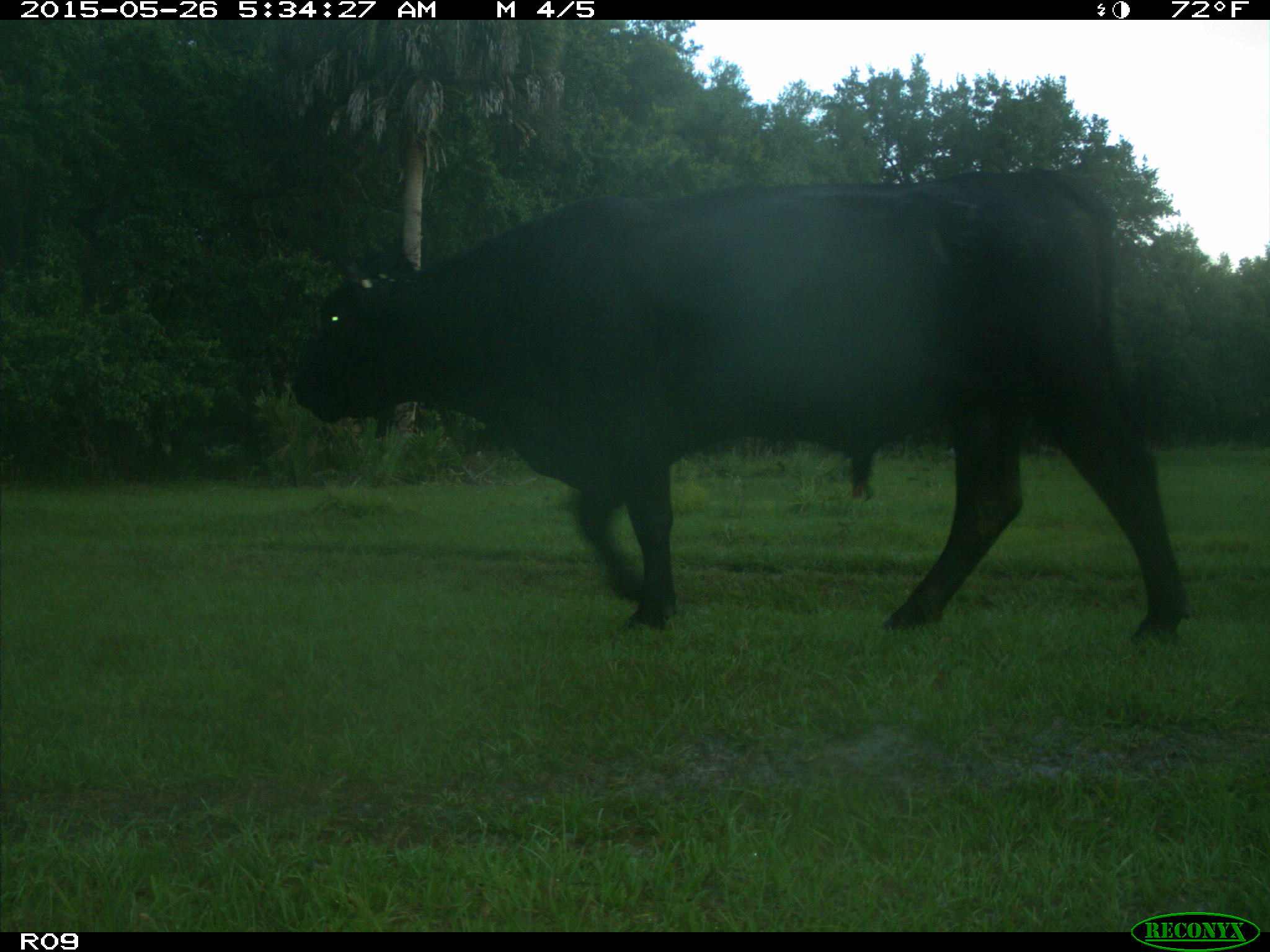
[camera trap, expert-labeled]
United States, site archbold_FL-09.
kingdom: Animalia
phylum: Chordata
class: Mammalia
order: Artiodactyla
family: Bovidae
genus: Bos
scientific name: Bos taurus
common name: domestic cow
Bos taurus (domestic cow).